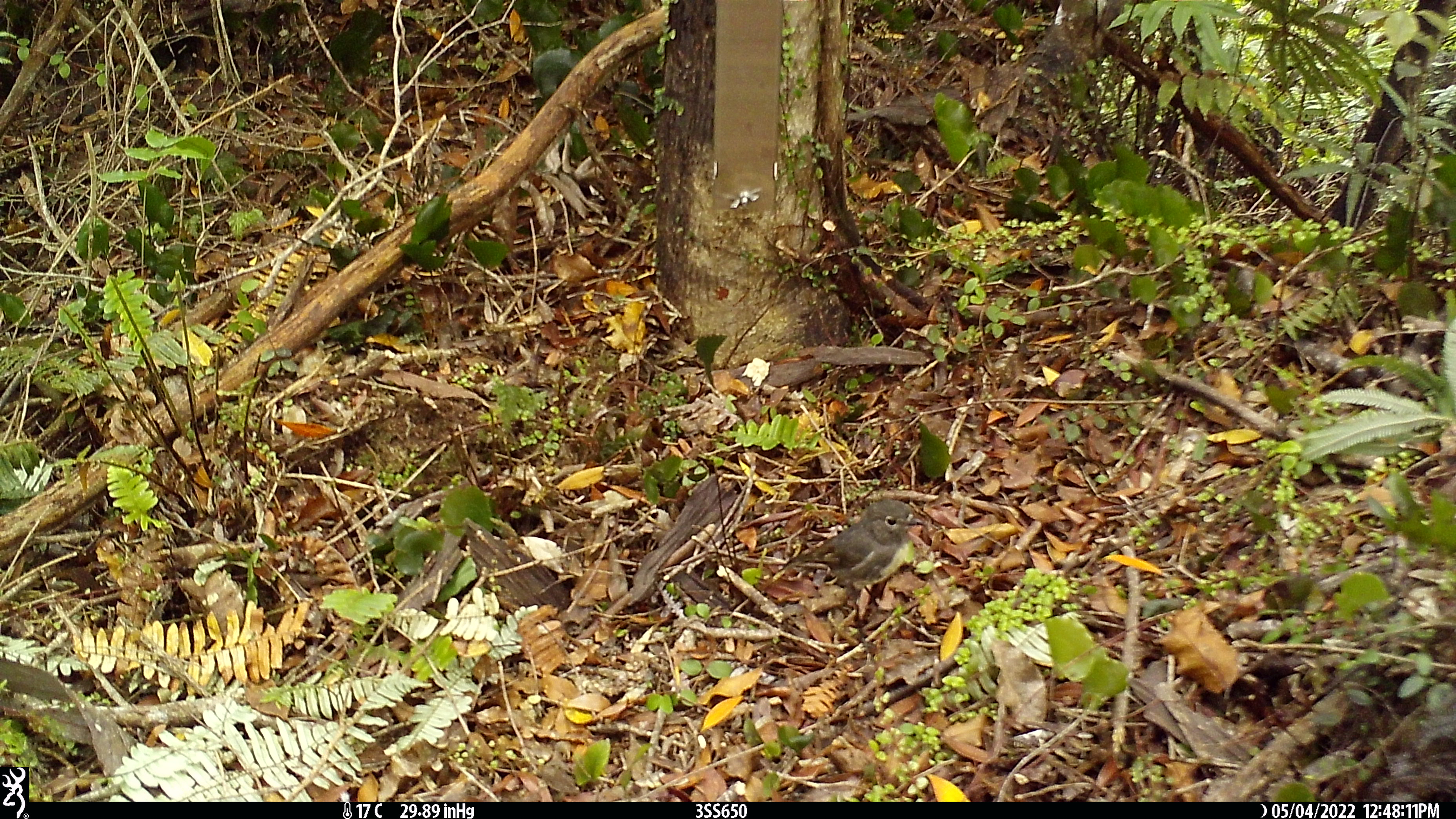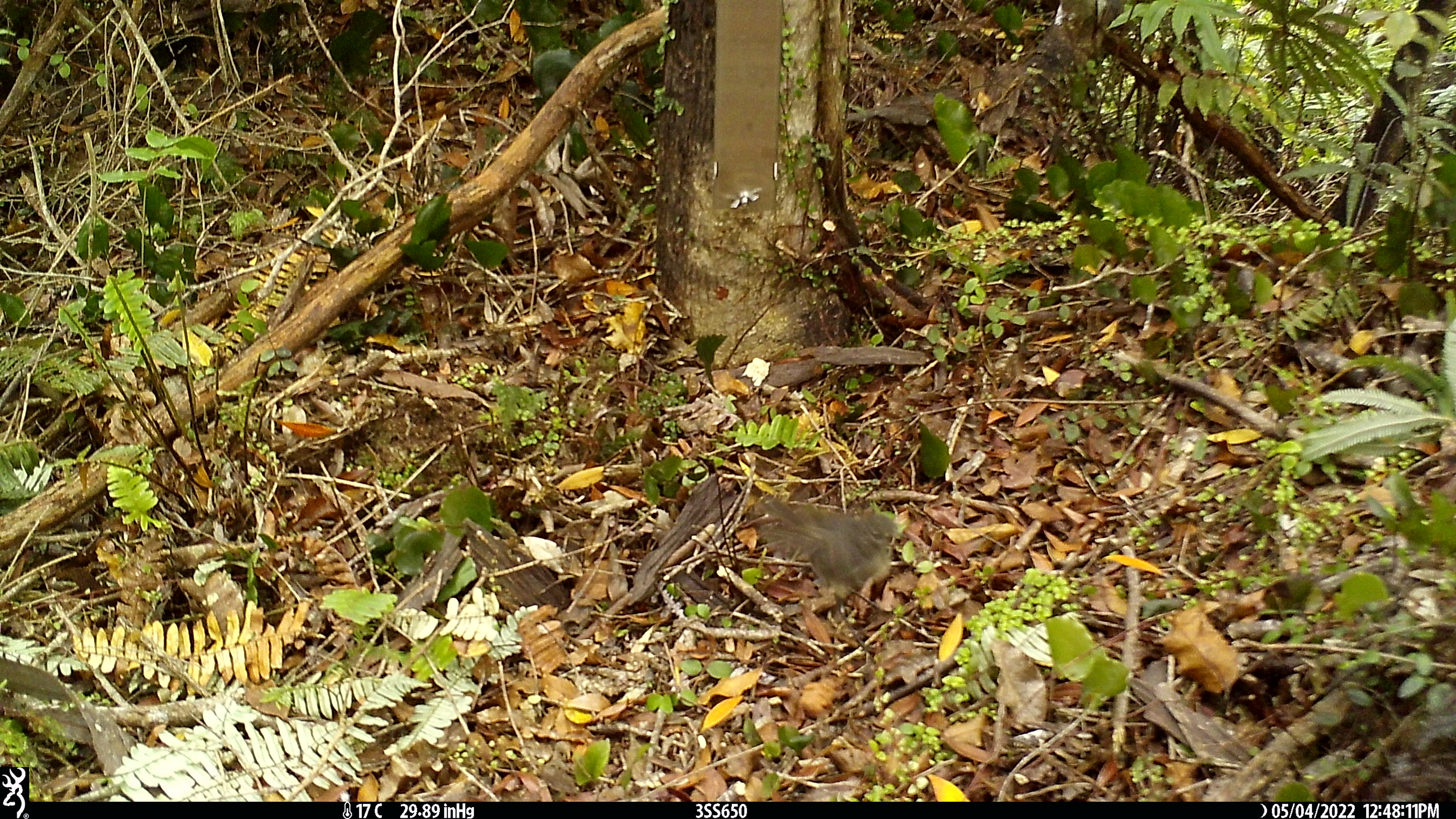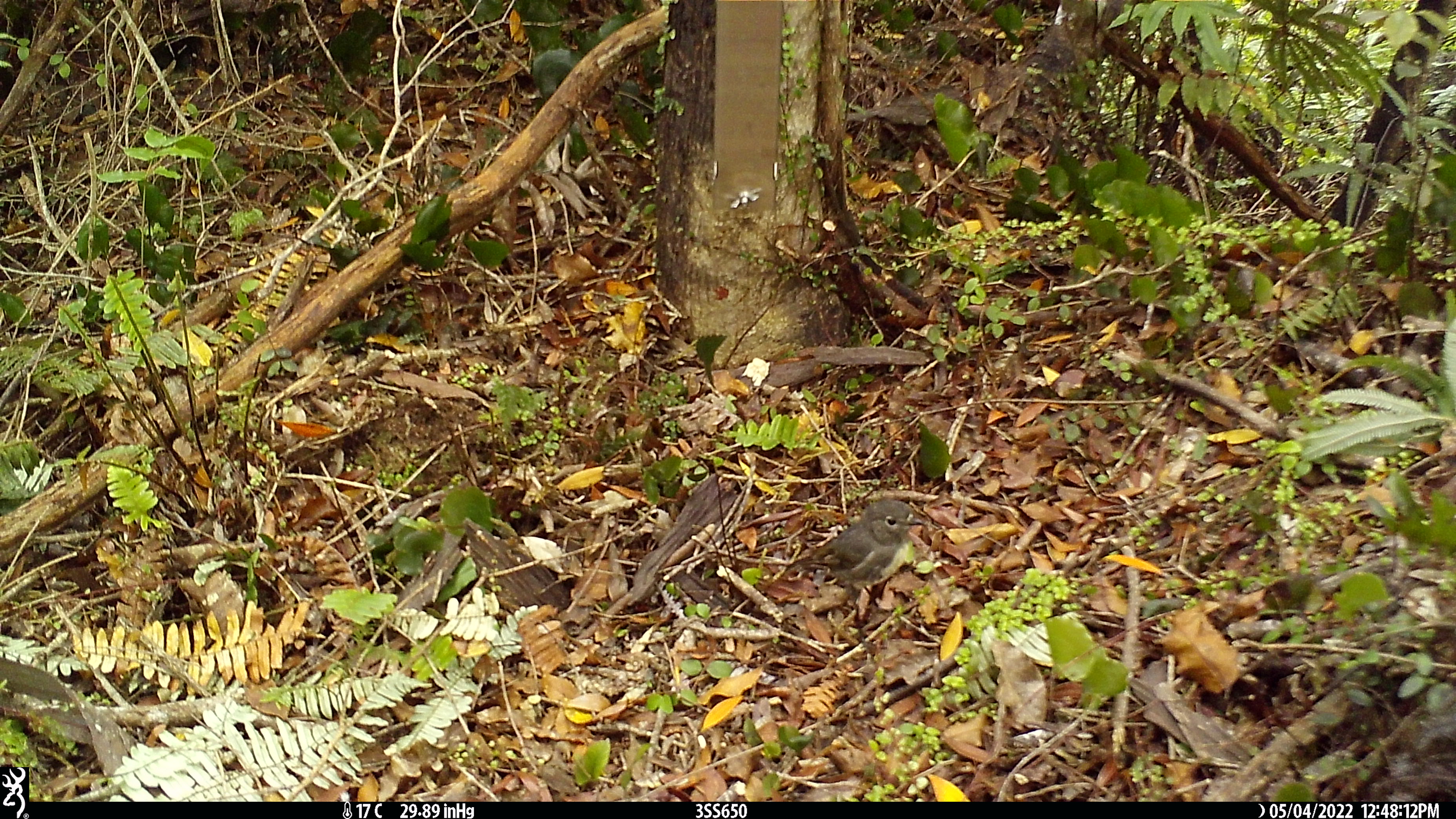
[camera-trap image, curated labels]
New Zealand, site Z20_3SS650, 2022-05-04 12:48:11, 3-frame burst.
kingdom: Animalia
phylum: Chordata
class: Aves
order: Passeriformes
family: Petroicidae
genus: Petroica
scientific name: Petroica macrocephala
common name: tomtit